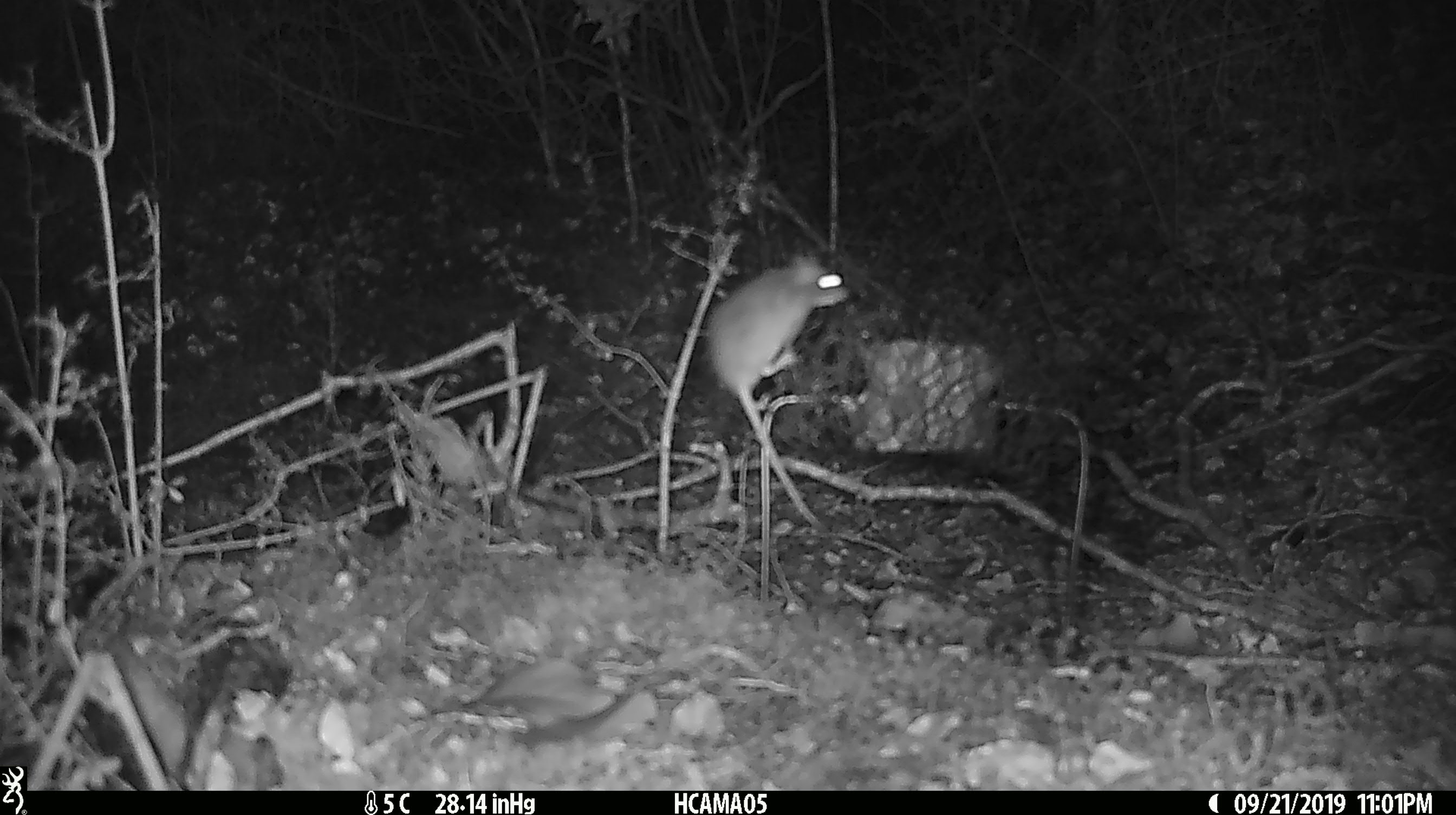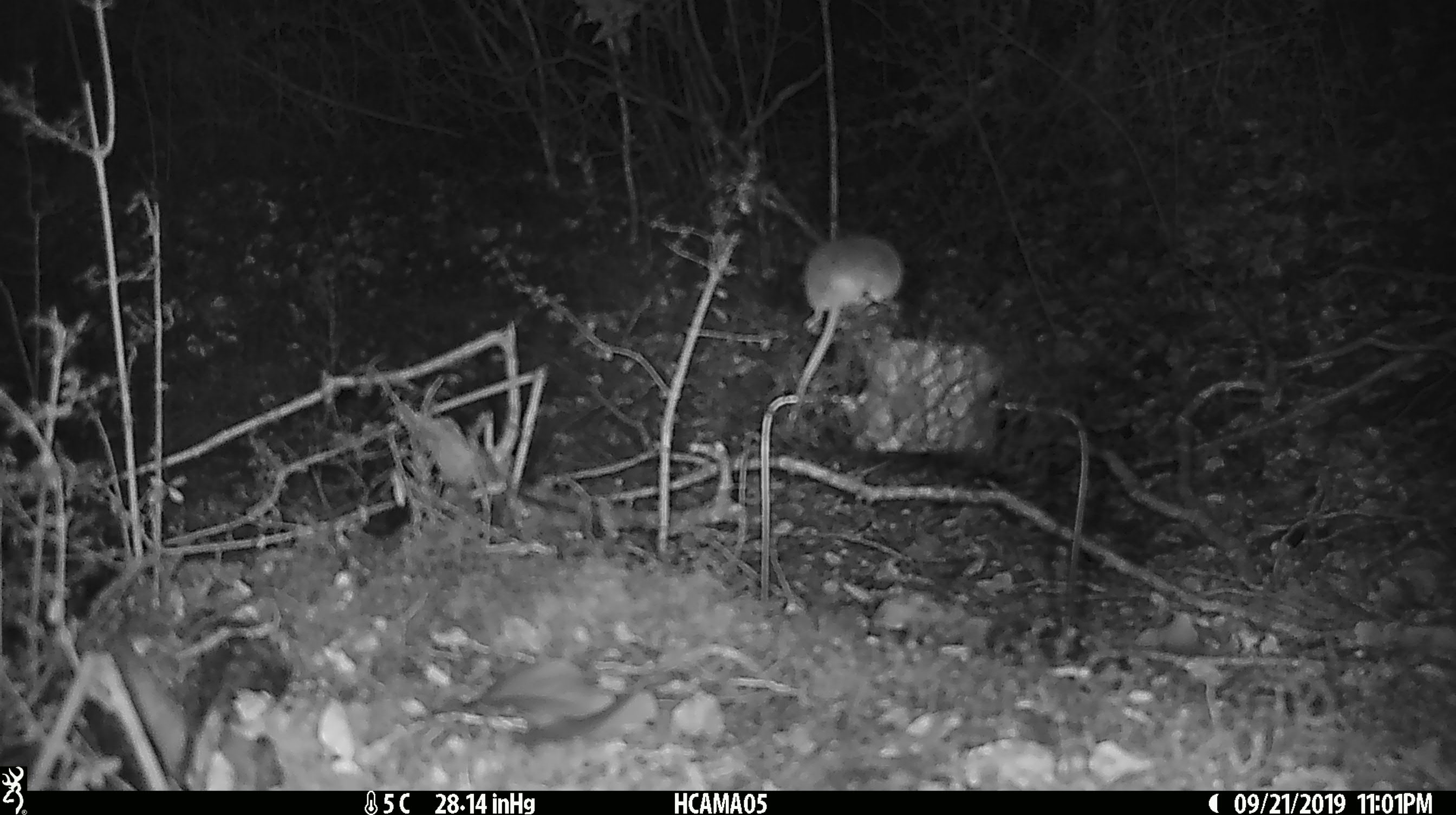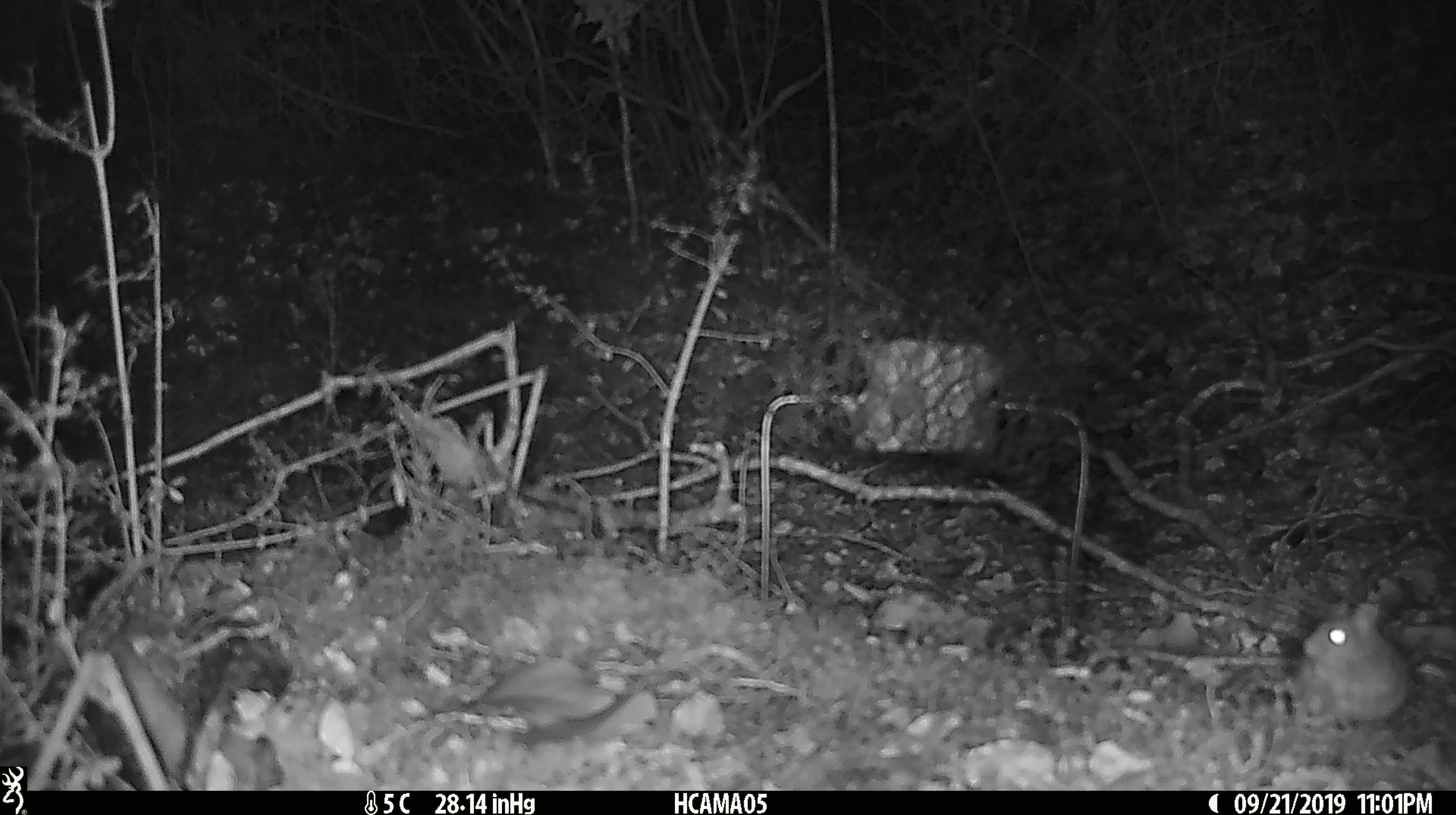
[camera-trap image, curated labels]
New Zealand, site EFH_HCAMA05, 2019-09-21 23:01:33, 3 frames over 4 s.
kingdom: Animalia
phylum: Chordata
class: Mammalia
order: Rodentia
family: Muridae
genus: Mus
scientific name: Mus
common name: mouse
Mouse (Mus).